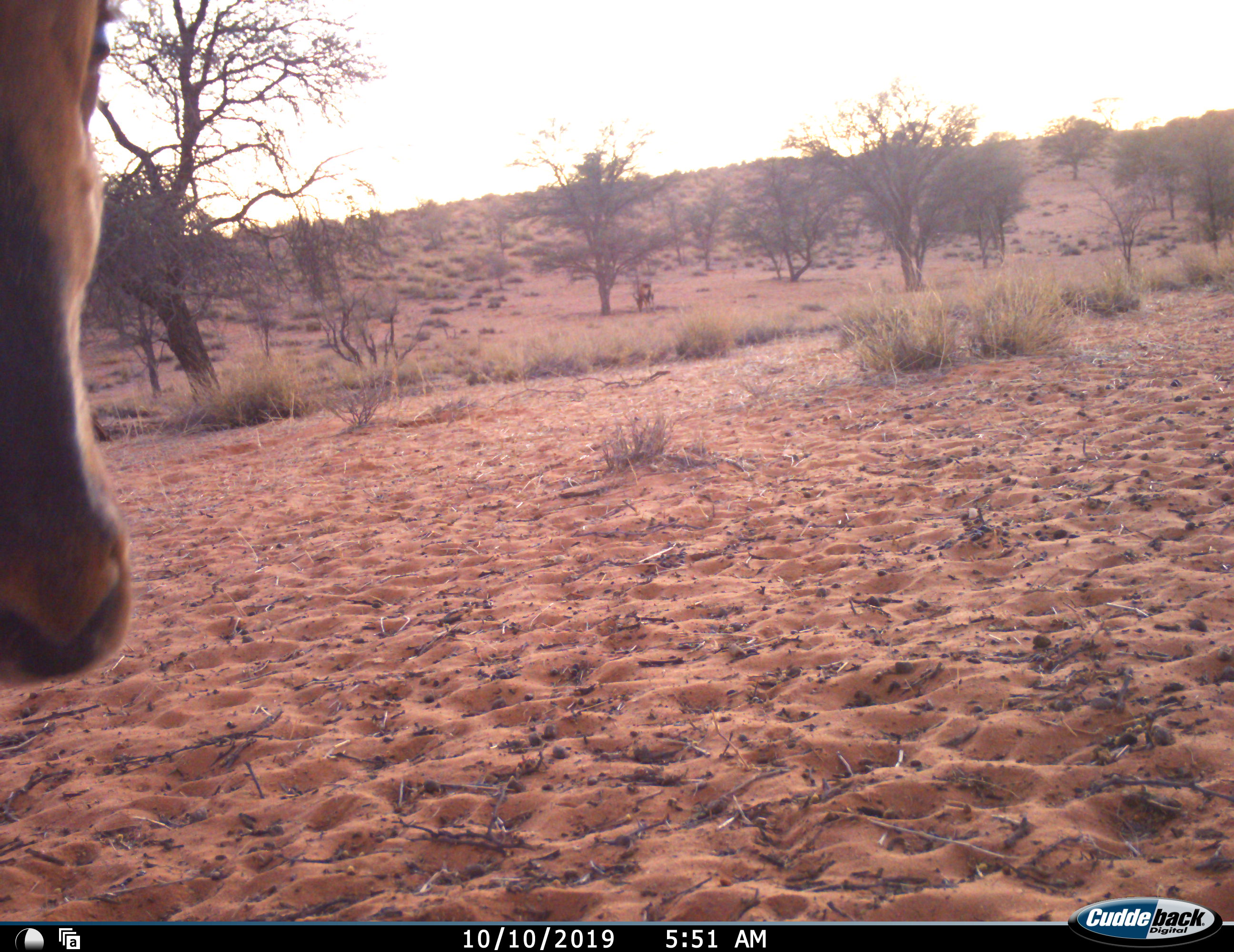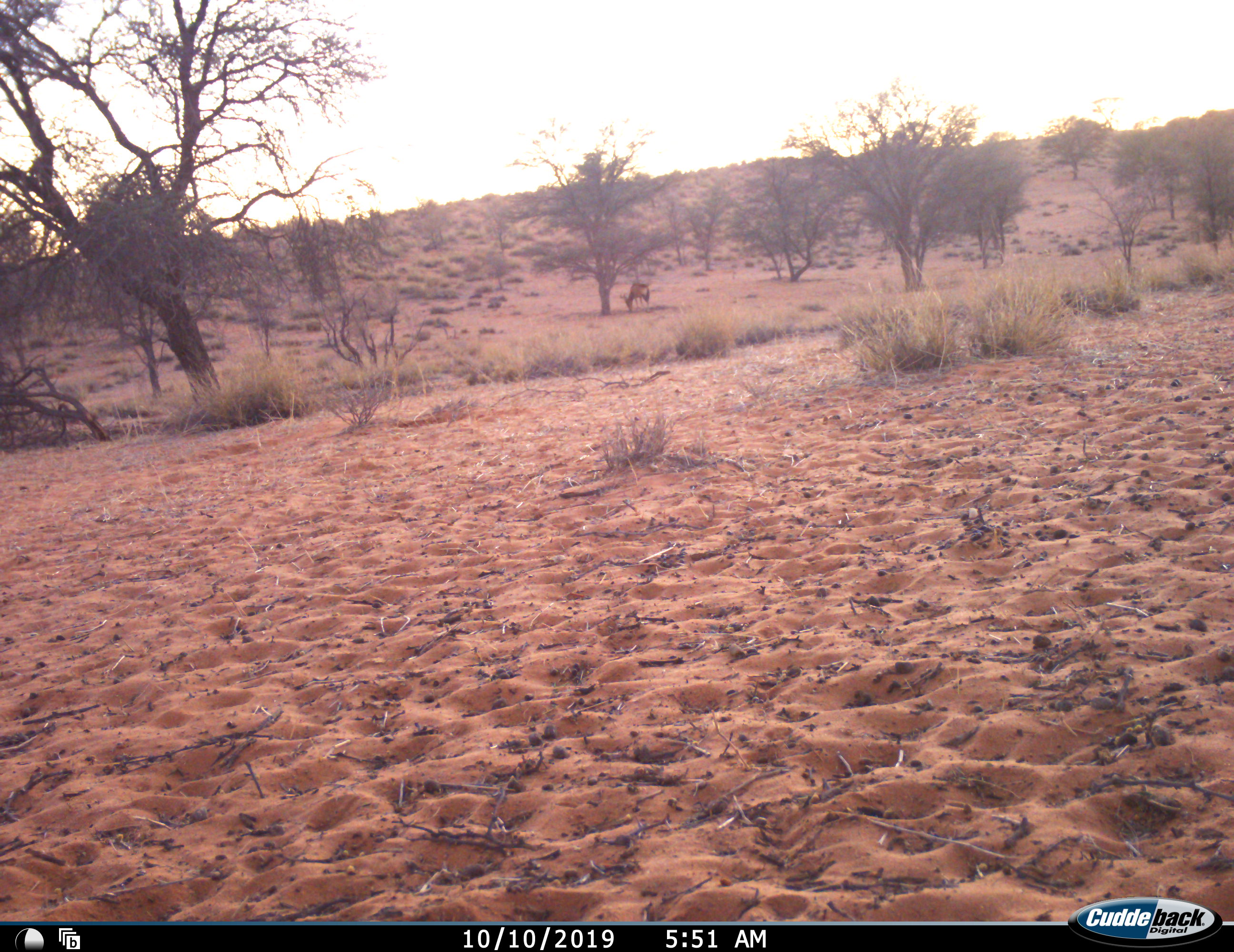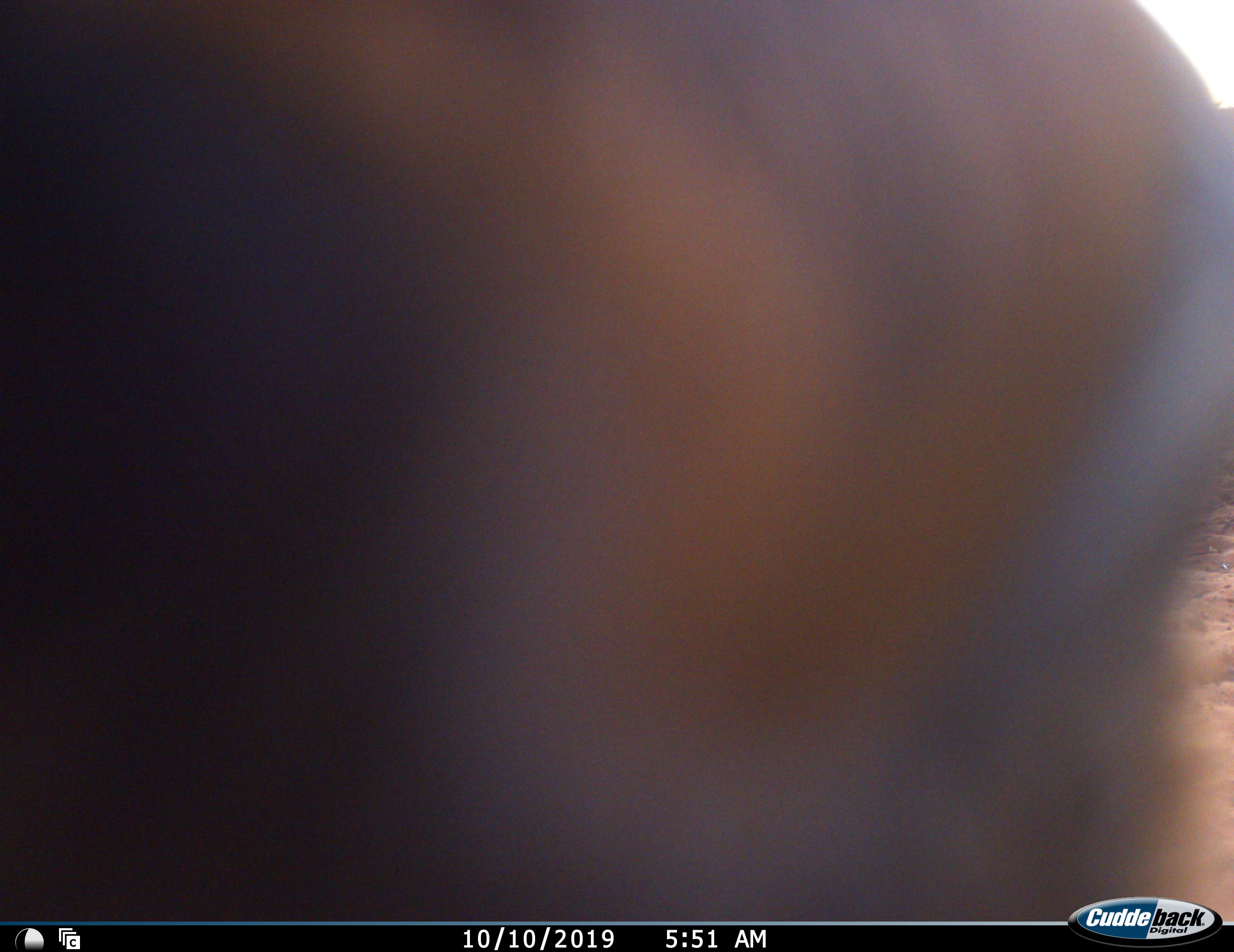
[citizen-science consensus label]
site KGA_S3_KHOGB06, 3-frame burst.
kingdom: Animalia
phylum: Chordata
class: Mammalia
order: Artiodactyla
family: Bovidae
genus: Alcelaphus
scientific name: Alcelaphus buselaphus caama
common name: red hartebeest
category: hartebeestred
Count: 2.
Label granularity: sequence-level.